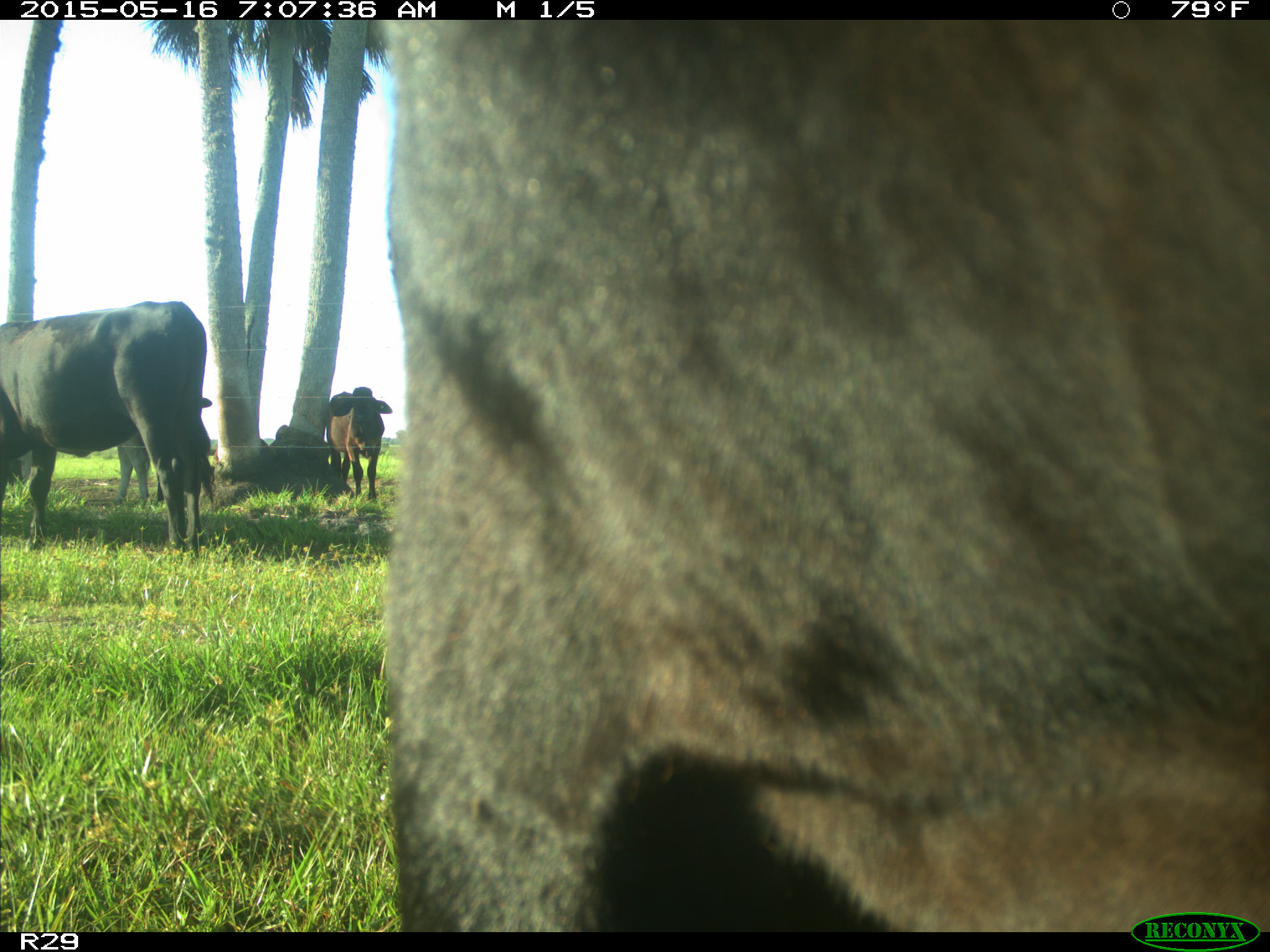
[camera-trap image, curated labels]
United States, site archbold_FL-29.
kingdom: Animalia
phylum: Chordata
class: Mammalia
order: Artiodactyla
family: Bovidae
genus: Bos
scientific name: Bos taurus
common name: domestic cow